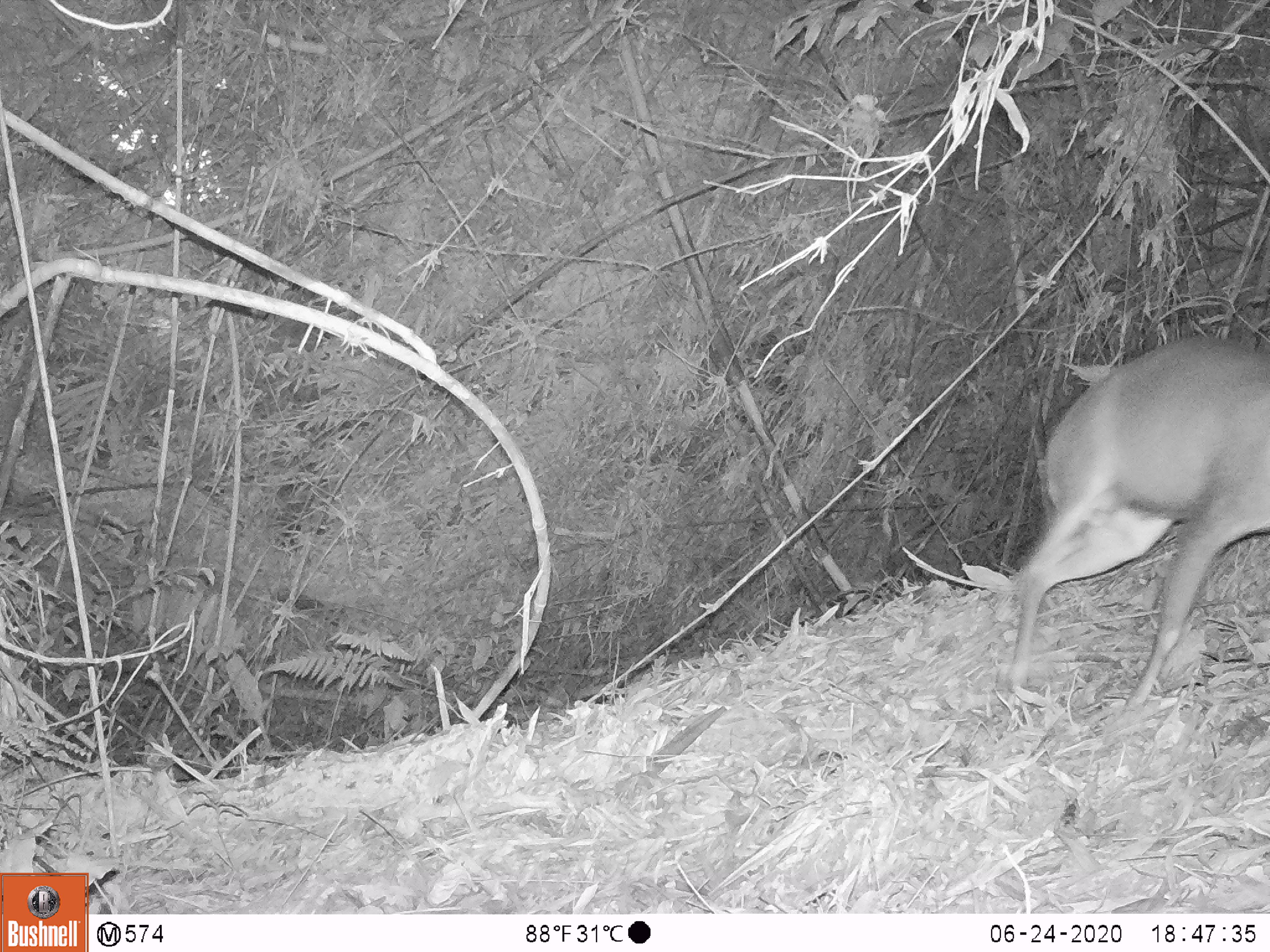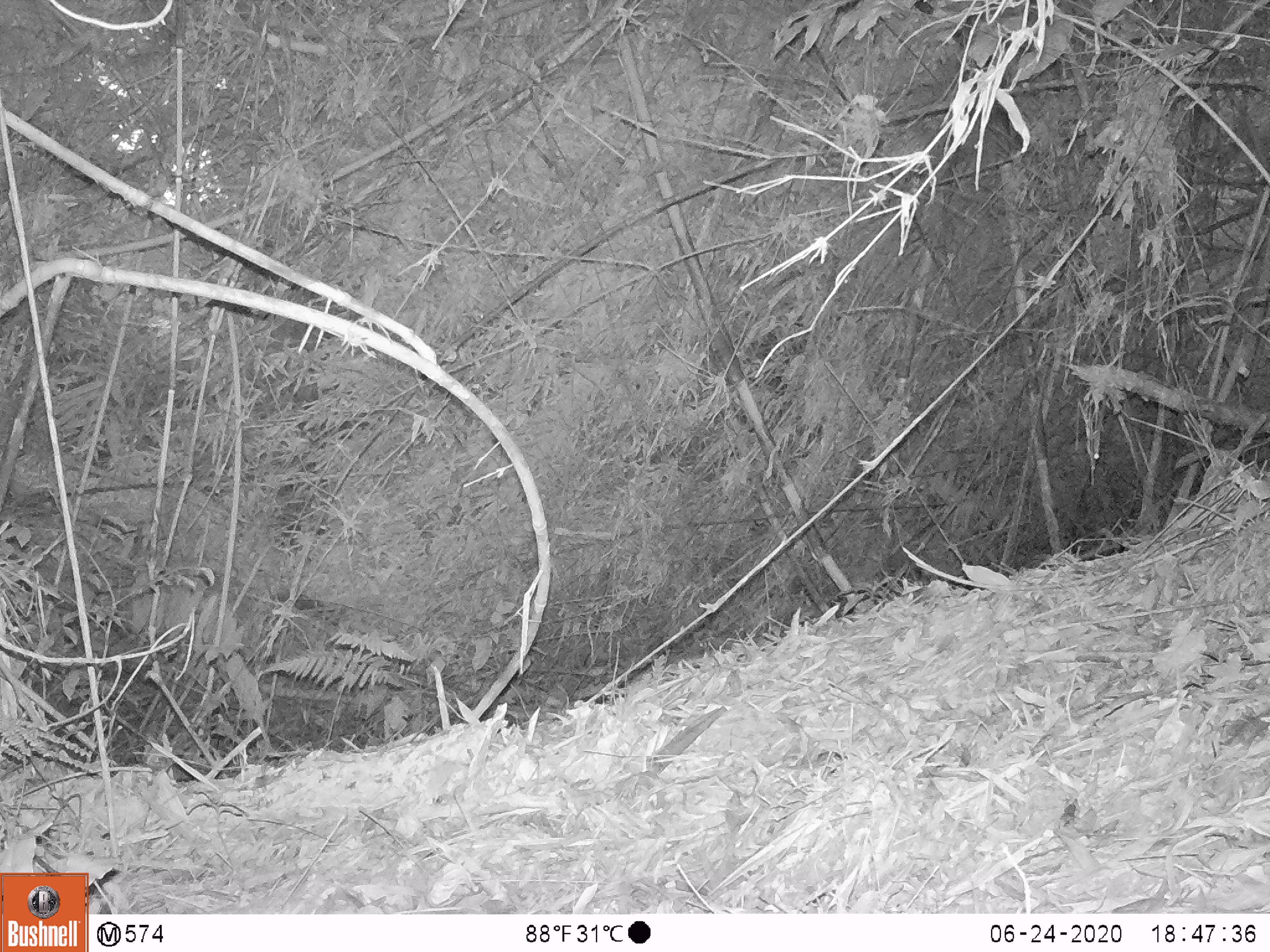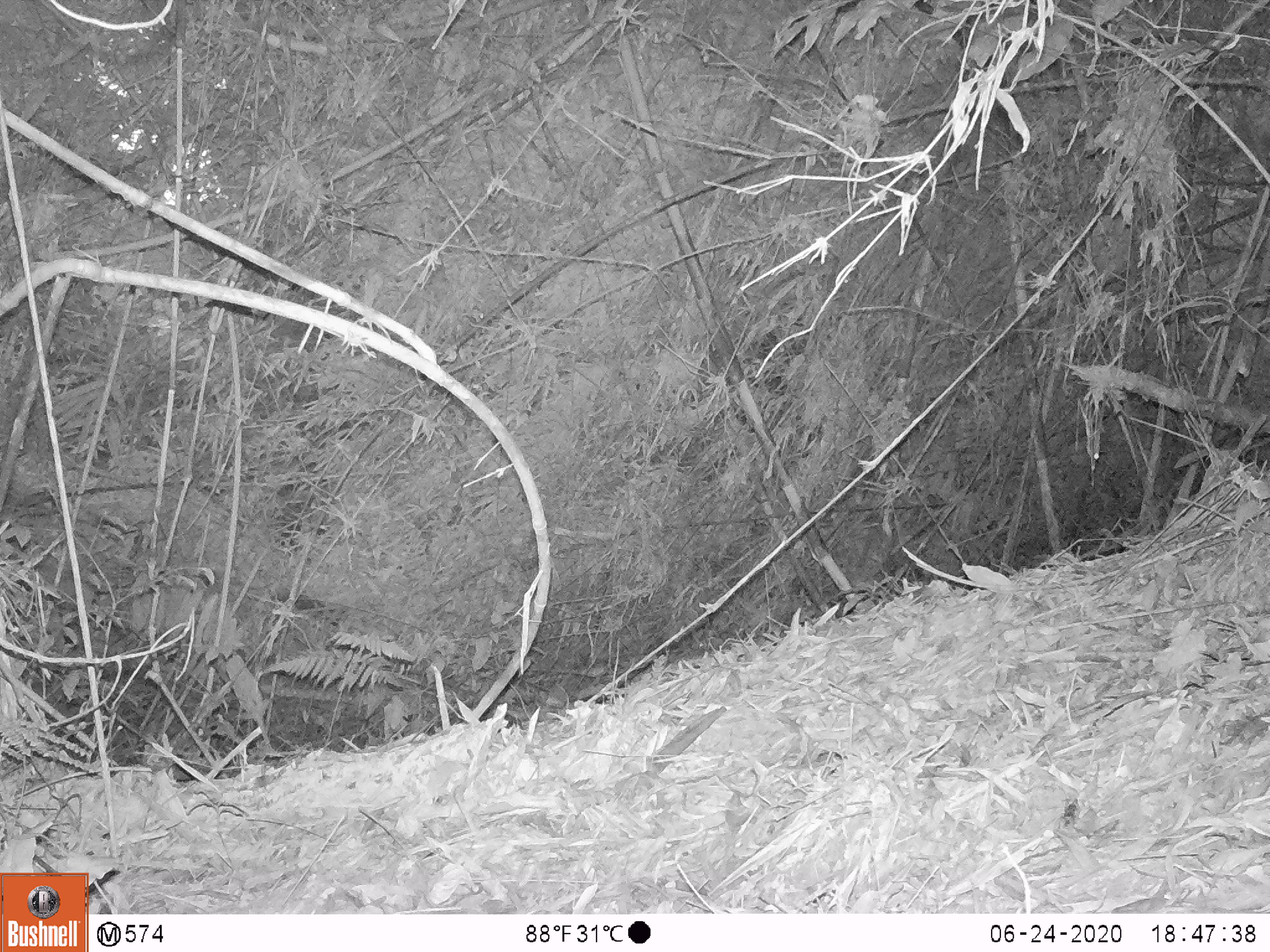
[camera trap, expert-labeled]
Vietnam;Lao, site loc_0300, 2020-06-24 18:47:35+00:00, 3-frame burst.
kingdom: Animalia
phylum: Chordata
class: Mammalia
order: Artiodactyla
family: Cervidae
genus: Muntiacus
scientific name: Muntiacus rooseveltorum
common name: roosevelt's muntjac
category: roosevelts muntjac group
Roosevelts muntjac group (roosevelt's muntjac) (Muntiacus rooseveltorum). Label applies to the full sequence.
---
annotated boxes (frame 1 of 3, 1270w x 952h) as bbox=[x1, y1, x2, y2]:
roosevelts muntjac group: bbox=[1010, 335, 1270, 712]